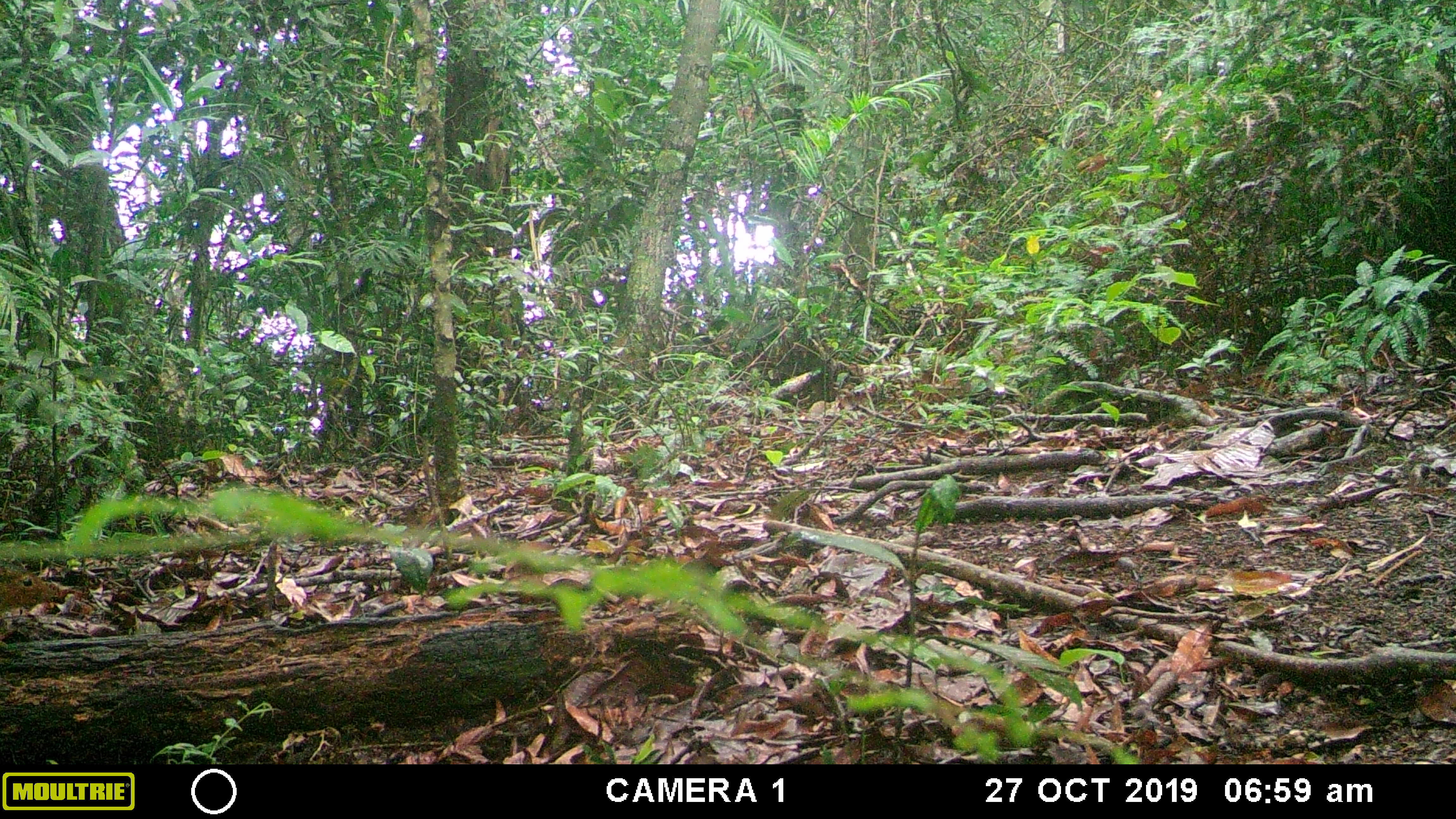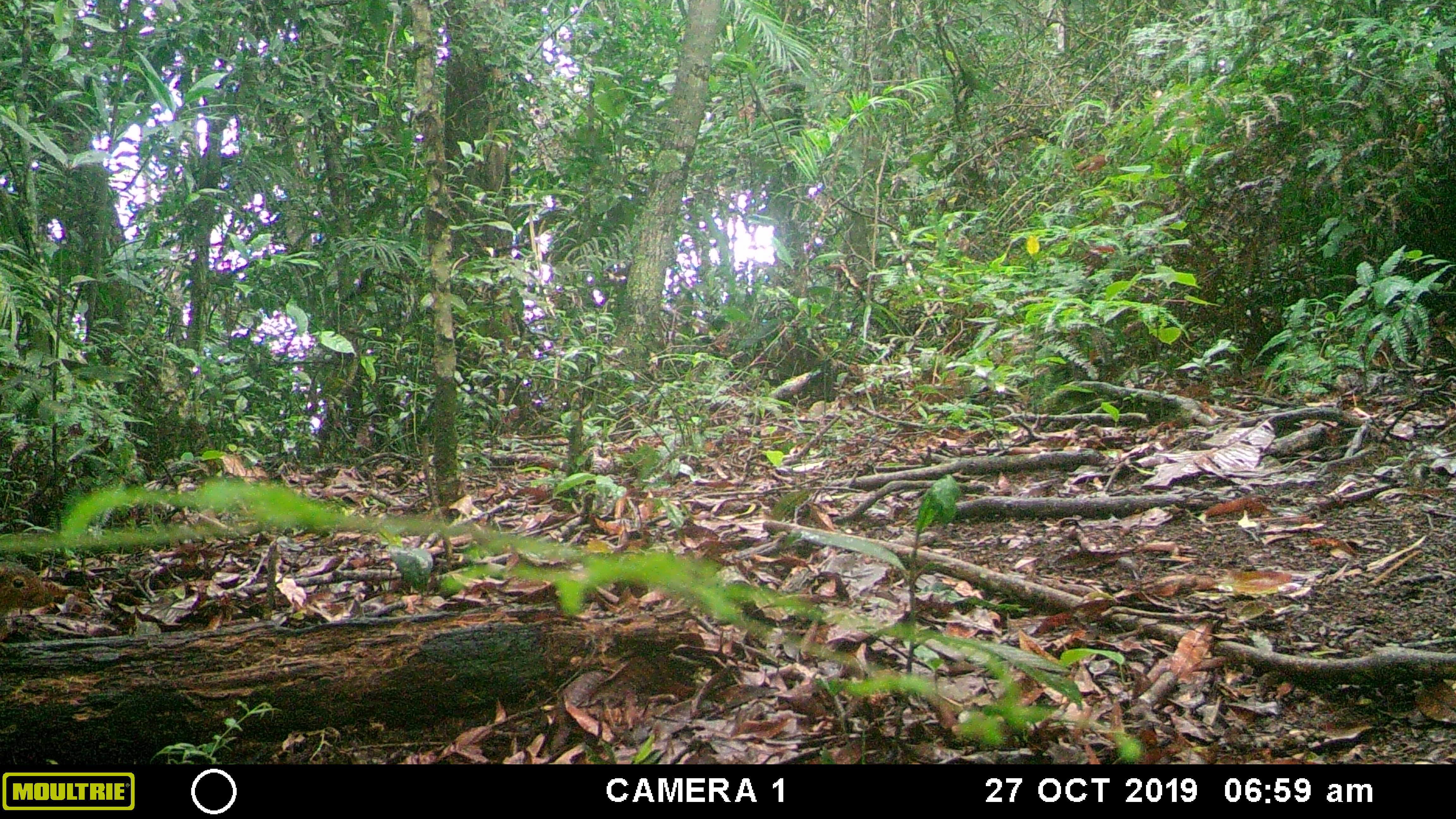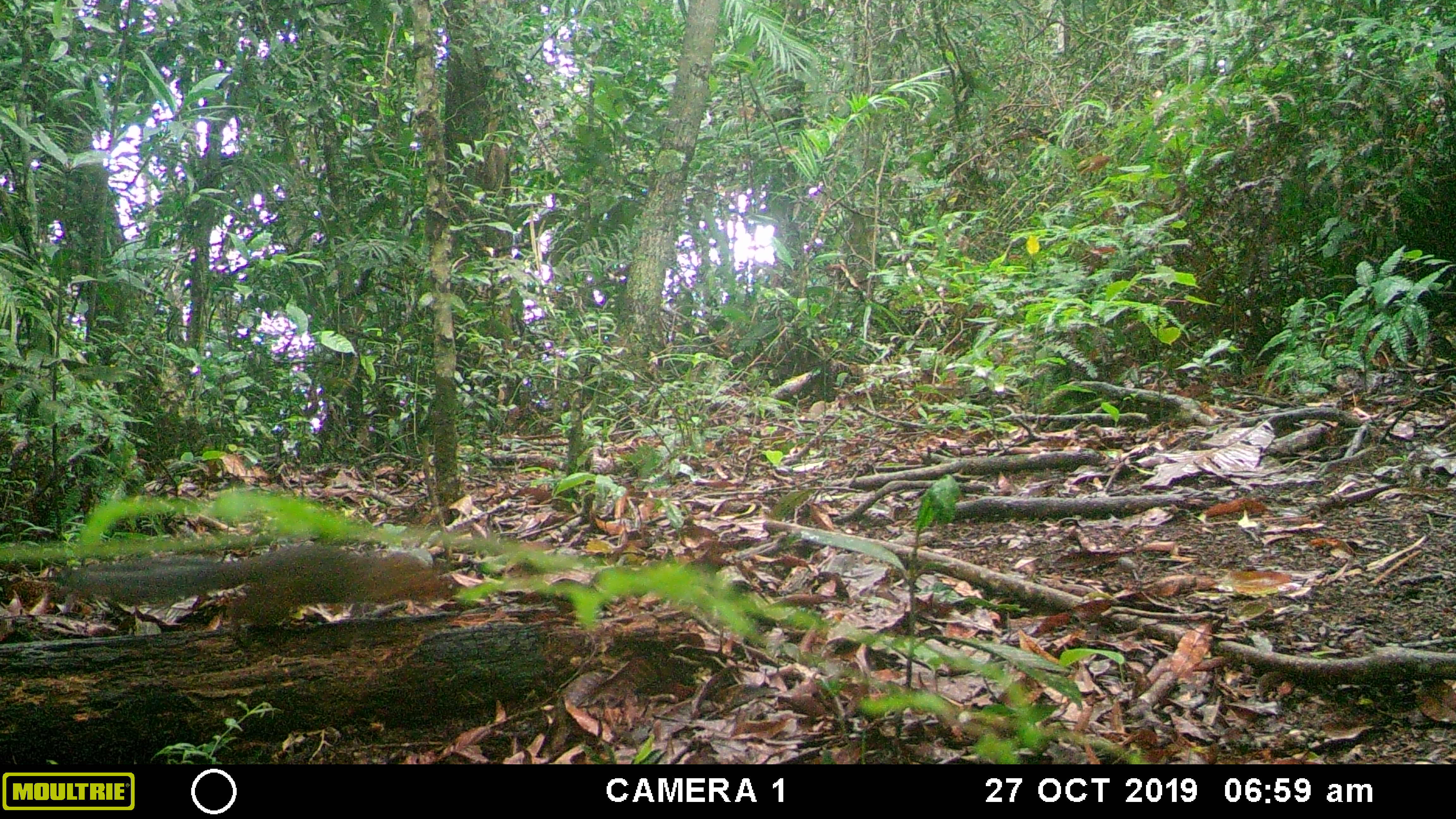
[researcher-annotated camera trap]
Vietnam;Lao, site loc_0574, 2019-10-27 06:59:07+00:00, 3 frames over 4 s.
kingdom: Animalia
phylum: Chordata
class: Mammalia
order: Rodentia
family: Sciuridae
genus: Dremomys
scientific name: Dremomys rufigenis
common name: red-cheeked squirrel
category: red cheeked squirrel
Red cheeked squirrel (red-cheeked squirrel) (Dremomys rufigenis). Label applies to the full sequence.